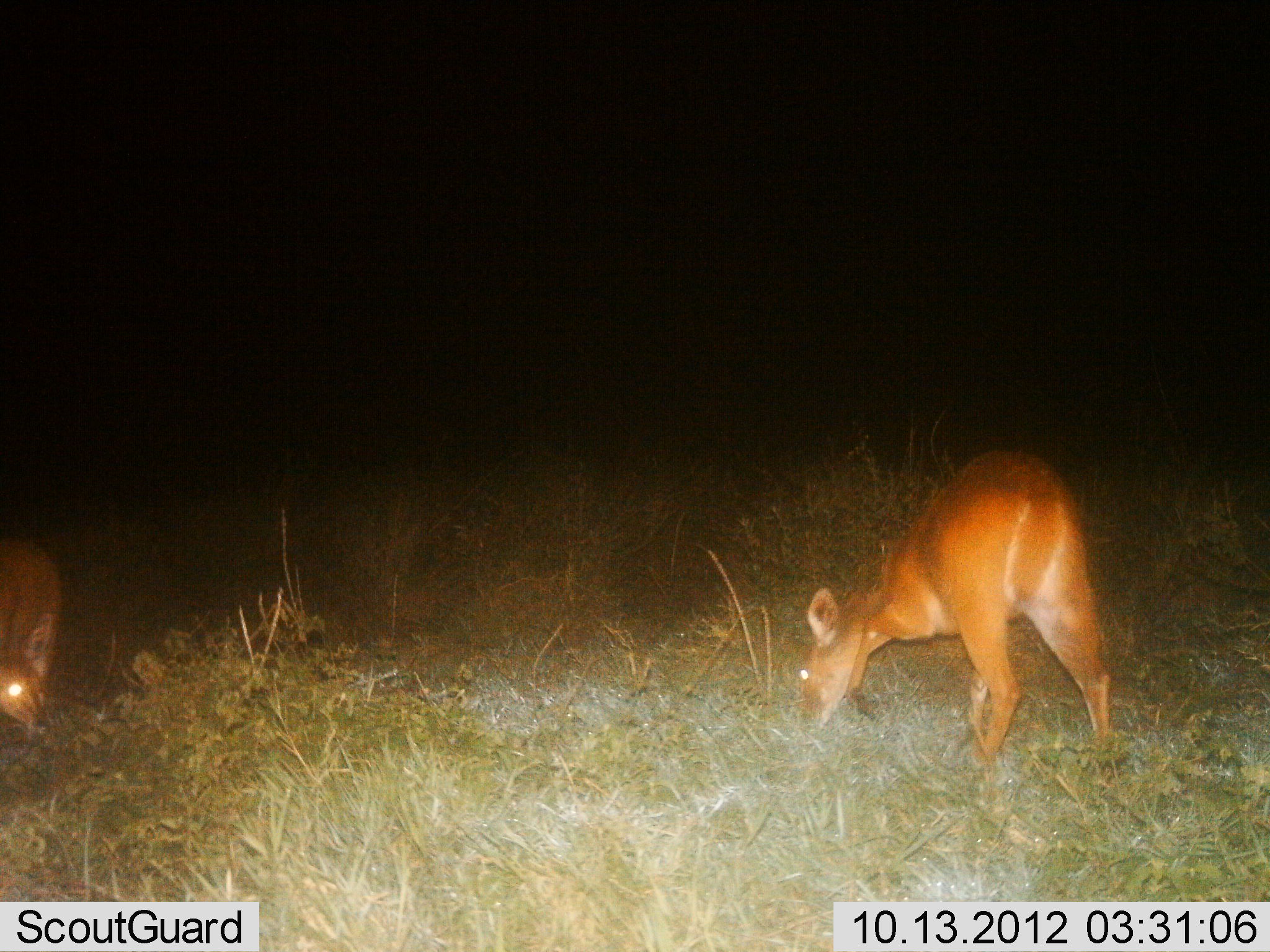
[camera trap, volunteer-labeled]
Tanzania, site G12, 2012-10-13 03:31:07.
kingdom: Animalia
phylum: Chordata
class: Mammalia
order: Artiodactyla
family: Bovidae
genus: Redunca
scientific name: Redunca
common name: reedbuck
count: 2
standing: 50%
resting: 0%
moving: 0%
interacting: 0%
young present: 0%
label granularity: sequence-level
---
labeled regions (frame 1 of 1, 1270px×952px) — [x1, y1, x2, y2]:
animal: [795, 449, 1116, 770]; [0, 536, 64, 741]